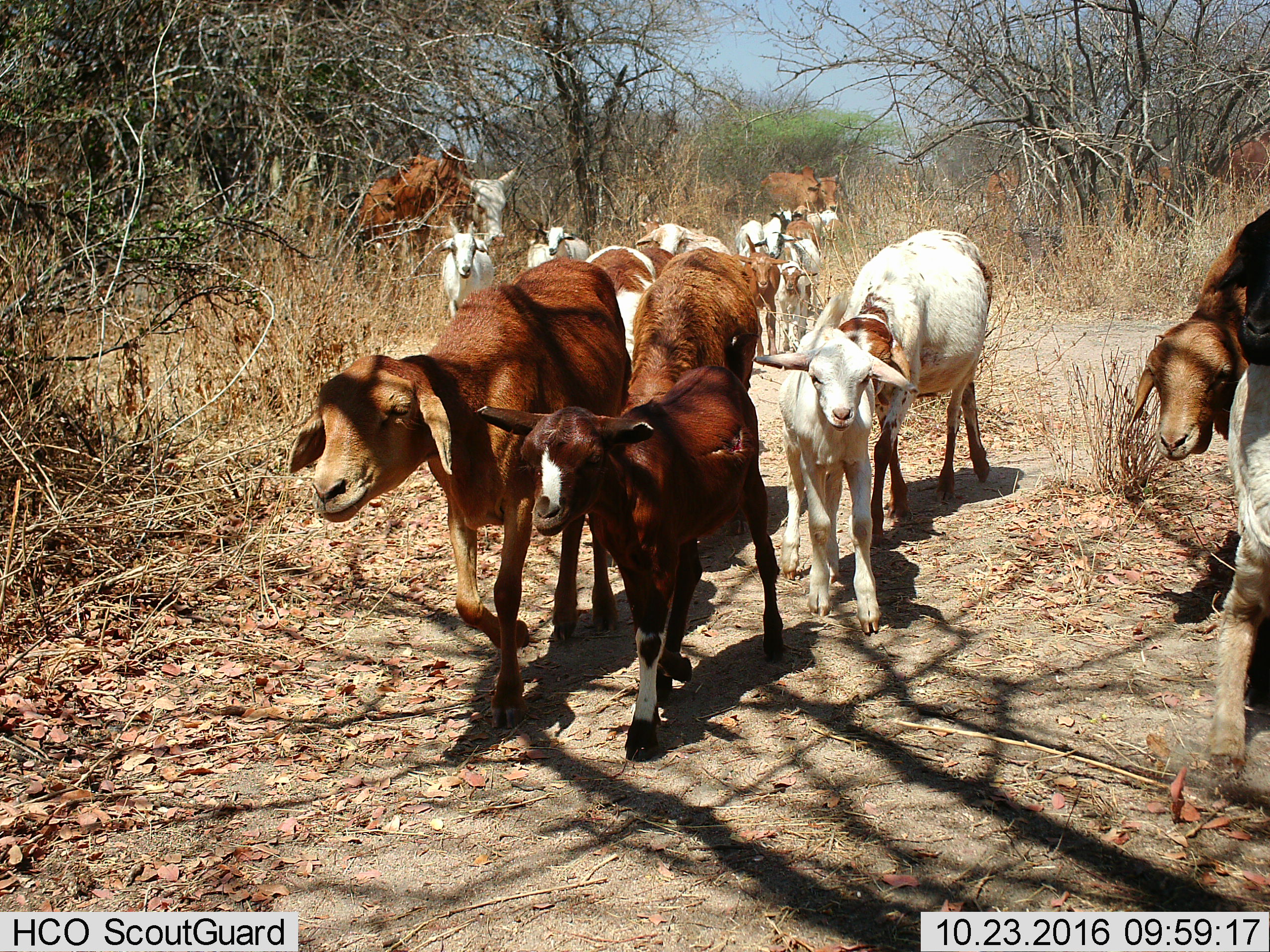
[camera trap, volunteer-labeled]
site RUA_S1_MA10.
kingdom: Animalia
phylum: Chordata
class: Mammalia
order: Artiodactyla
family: Bovidae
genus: Bos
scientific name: Bos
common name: cattle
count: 11-50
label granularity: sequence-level